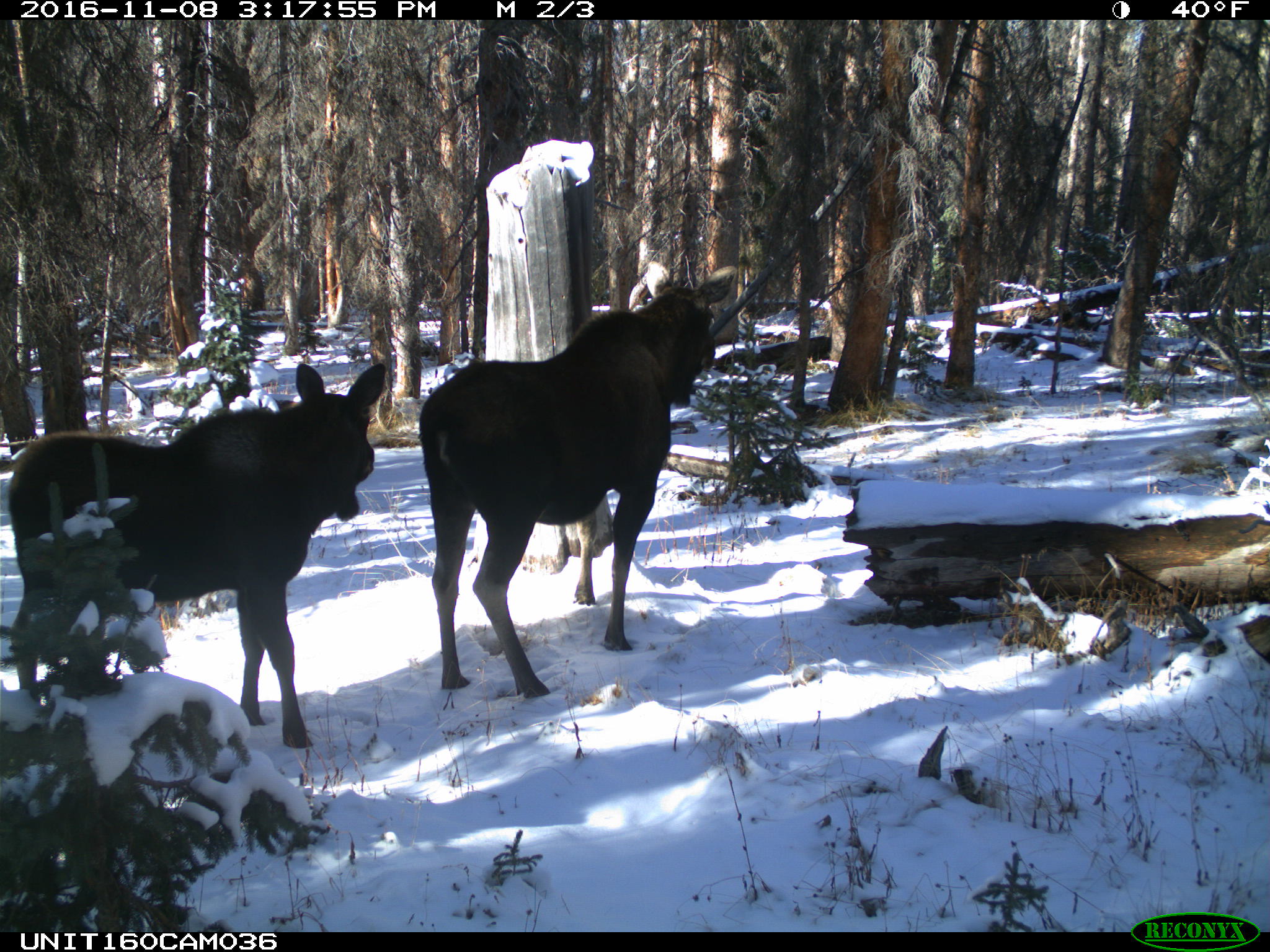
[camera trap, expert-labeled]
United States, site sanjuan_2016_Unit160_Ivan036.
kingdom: Animalia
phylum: Chordata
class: Mammalia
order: Artiodactyla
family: Cervidae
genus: Alces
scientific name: Alces alces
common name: moose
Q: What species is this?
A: Alces alces (moose).